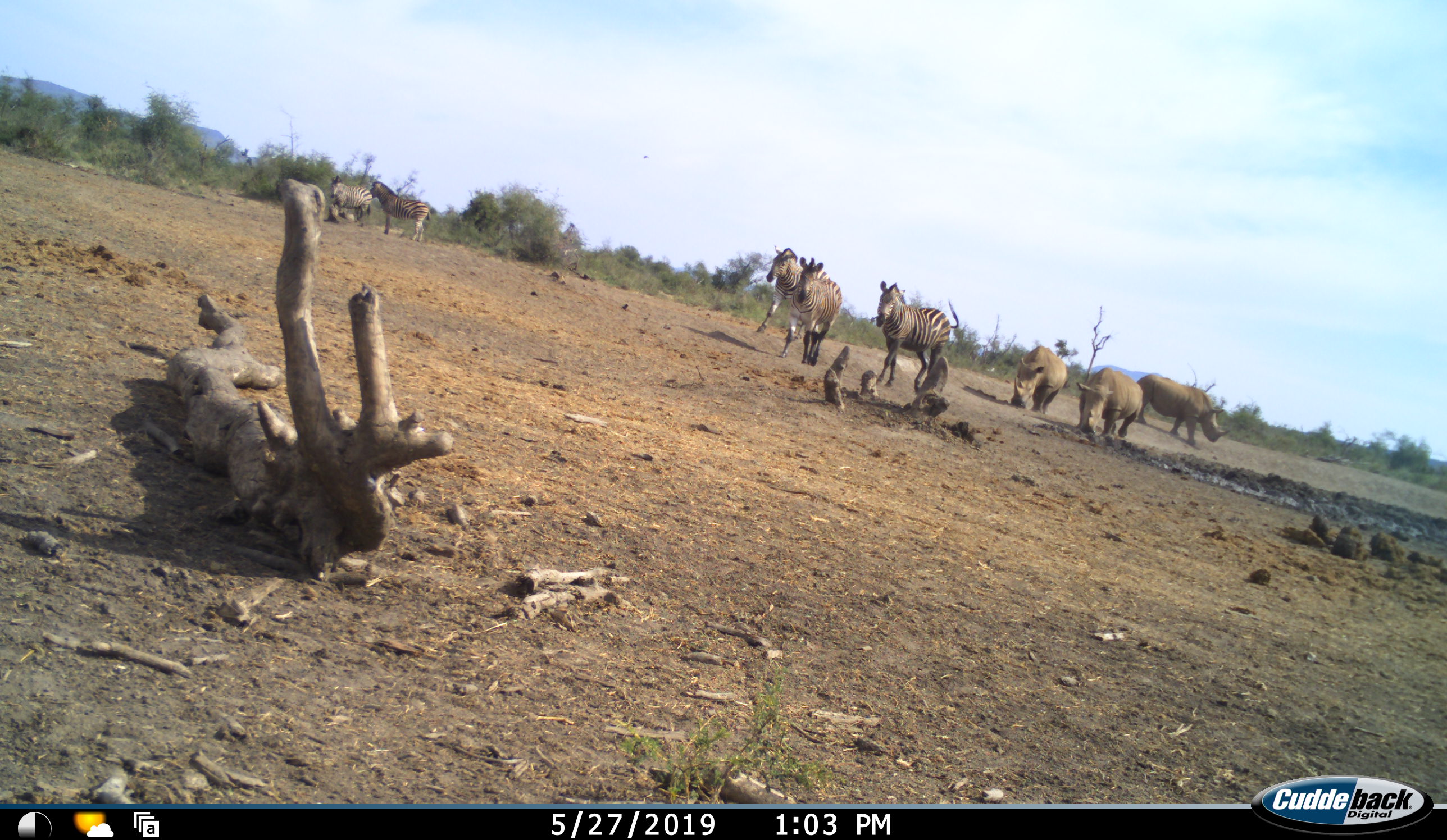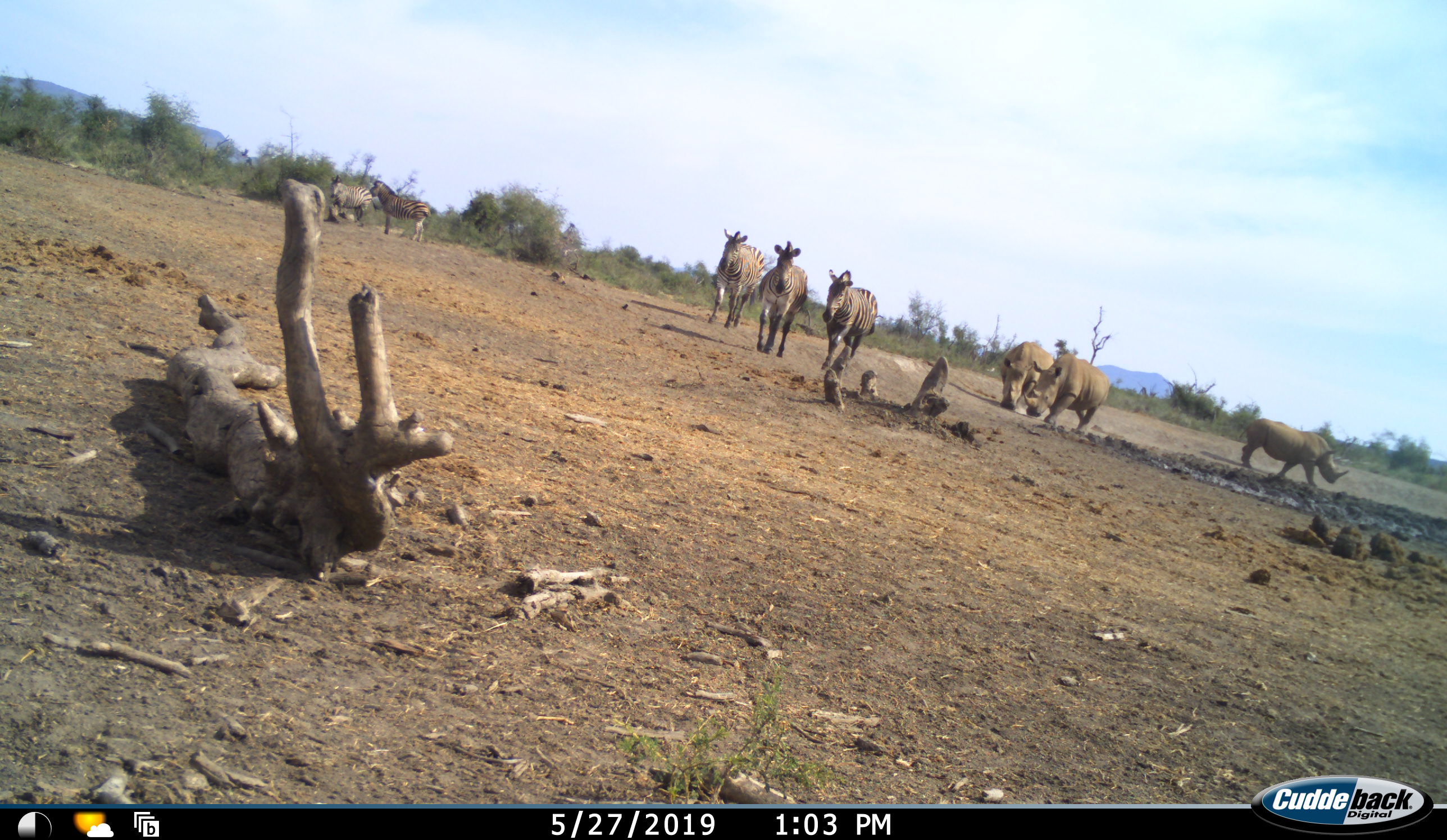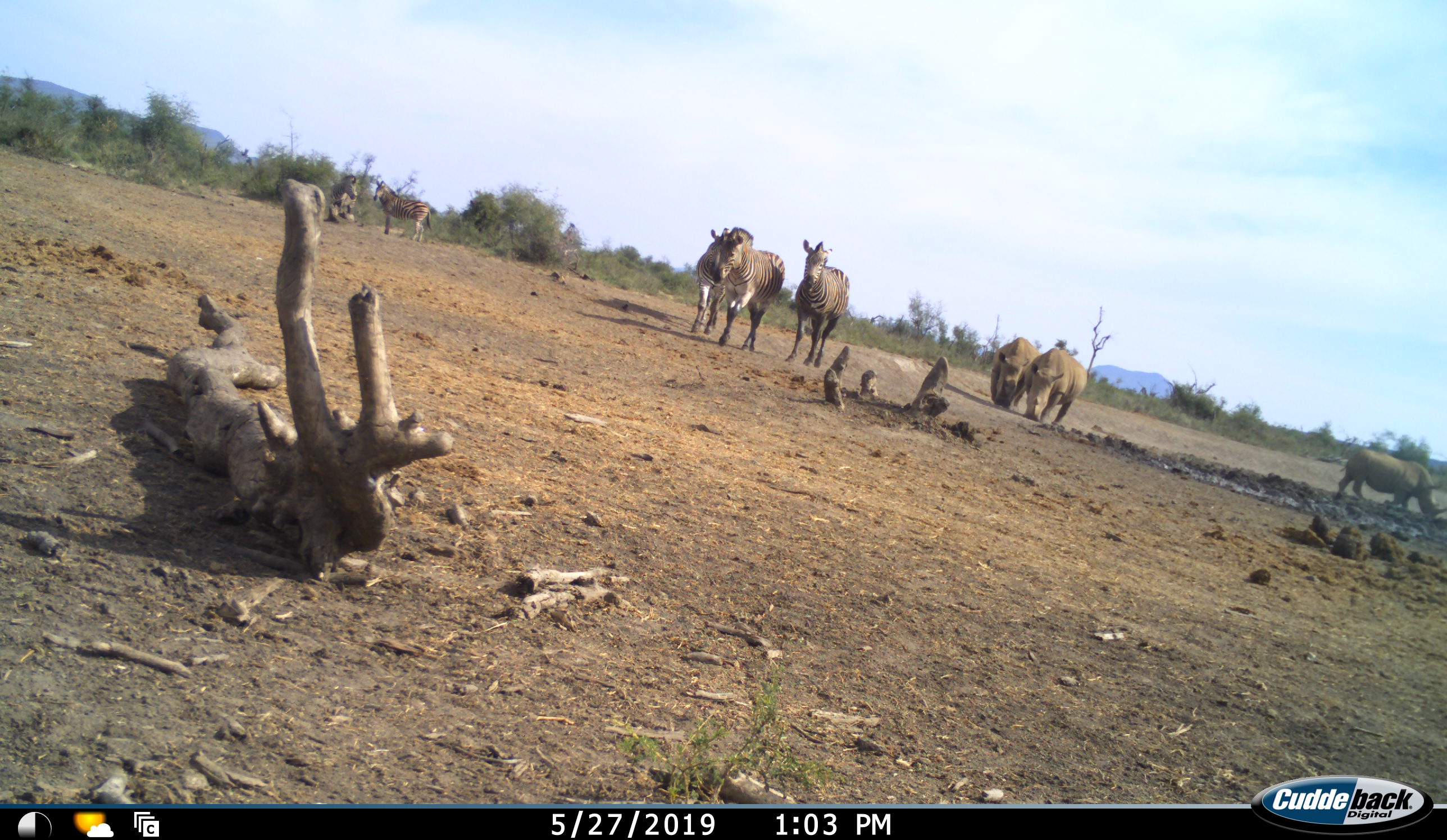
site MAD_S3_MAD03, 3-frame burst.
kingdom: Animalia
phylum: Chordata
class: Mammalia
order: Perissodactyla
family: Rhinocerotidae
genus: Ceratotherium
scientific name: Ceratotherium simum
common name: white rhinoceros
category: rhinoceroswhite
Rhinoceroswhite (white rhinoceros) (Ceratotherium simum), count 3. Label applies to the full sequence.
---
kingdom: Animalia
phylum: Chordata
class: Mammalia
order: Perissodactyla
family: Equidae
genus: Equus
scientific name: Equus quagga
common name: plains zebra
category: zebraplains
Zebraplains (plains zebra) (Equus quagga), count 5. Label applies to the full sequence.